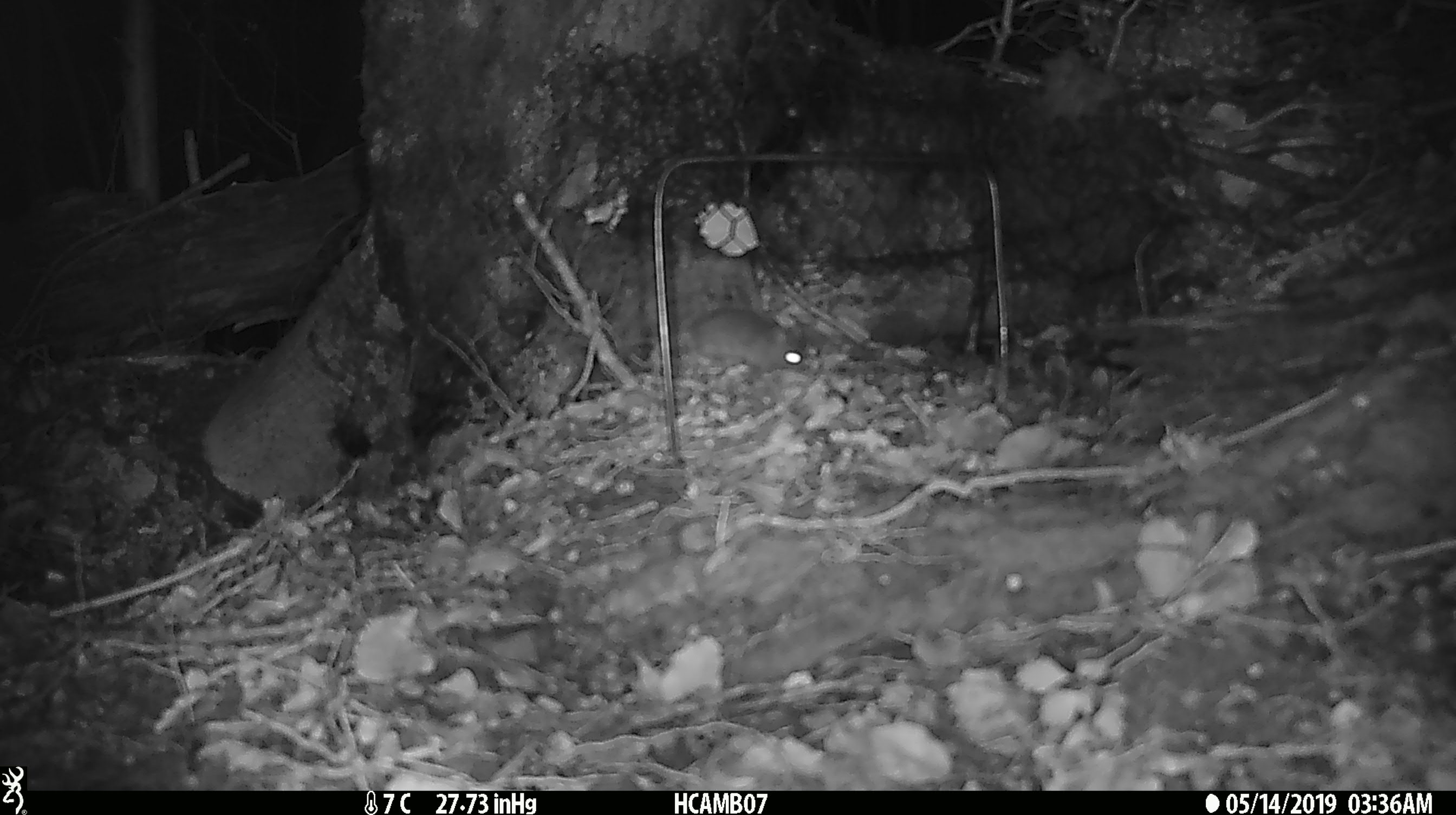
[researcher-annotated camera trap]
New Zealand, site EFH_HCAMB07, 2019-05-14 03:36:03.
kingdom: Animalia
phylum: Chordata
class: Mammalia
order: Rodentia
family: Muridae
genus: Mus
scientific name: Mus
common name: mouse